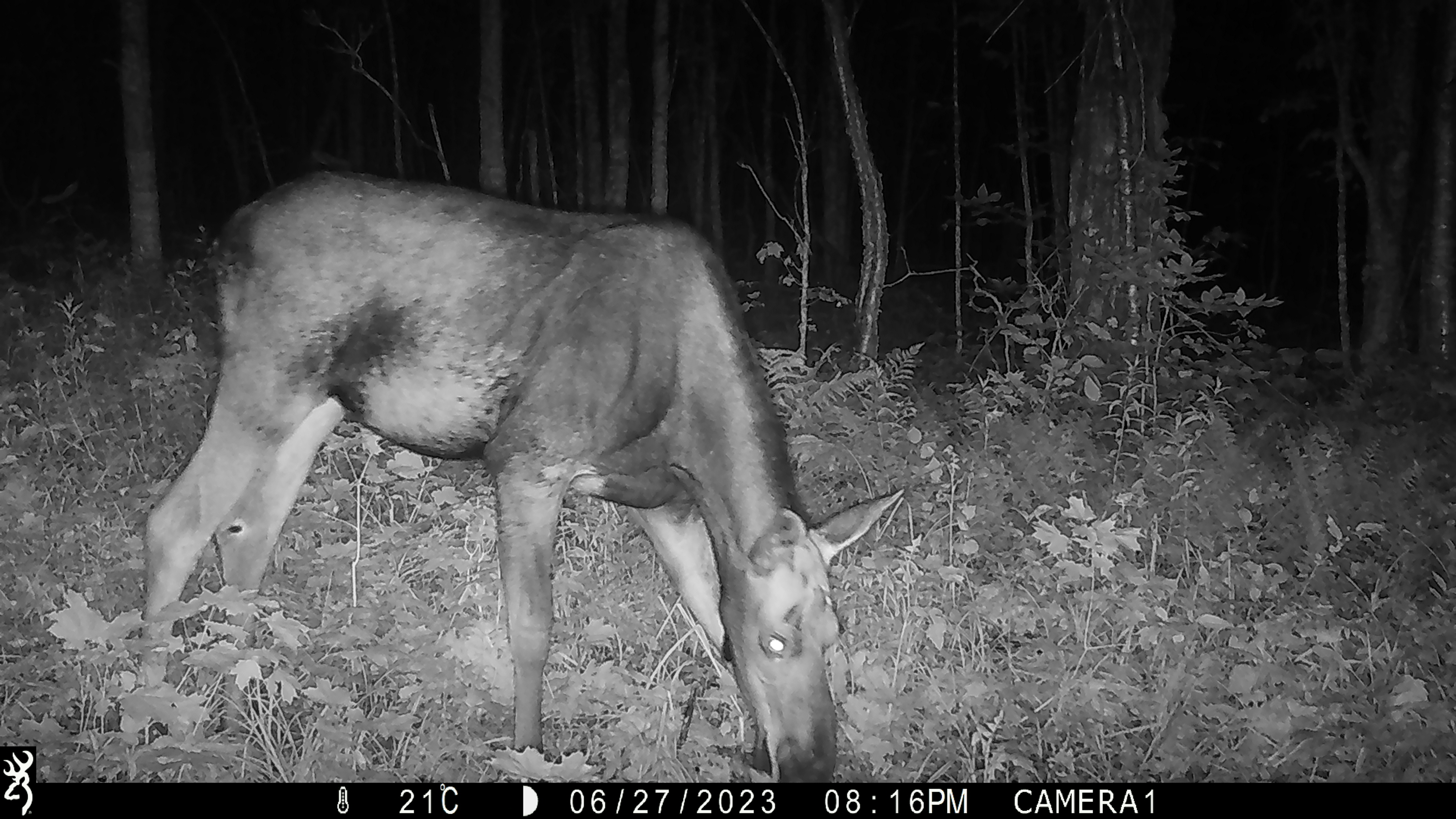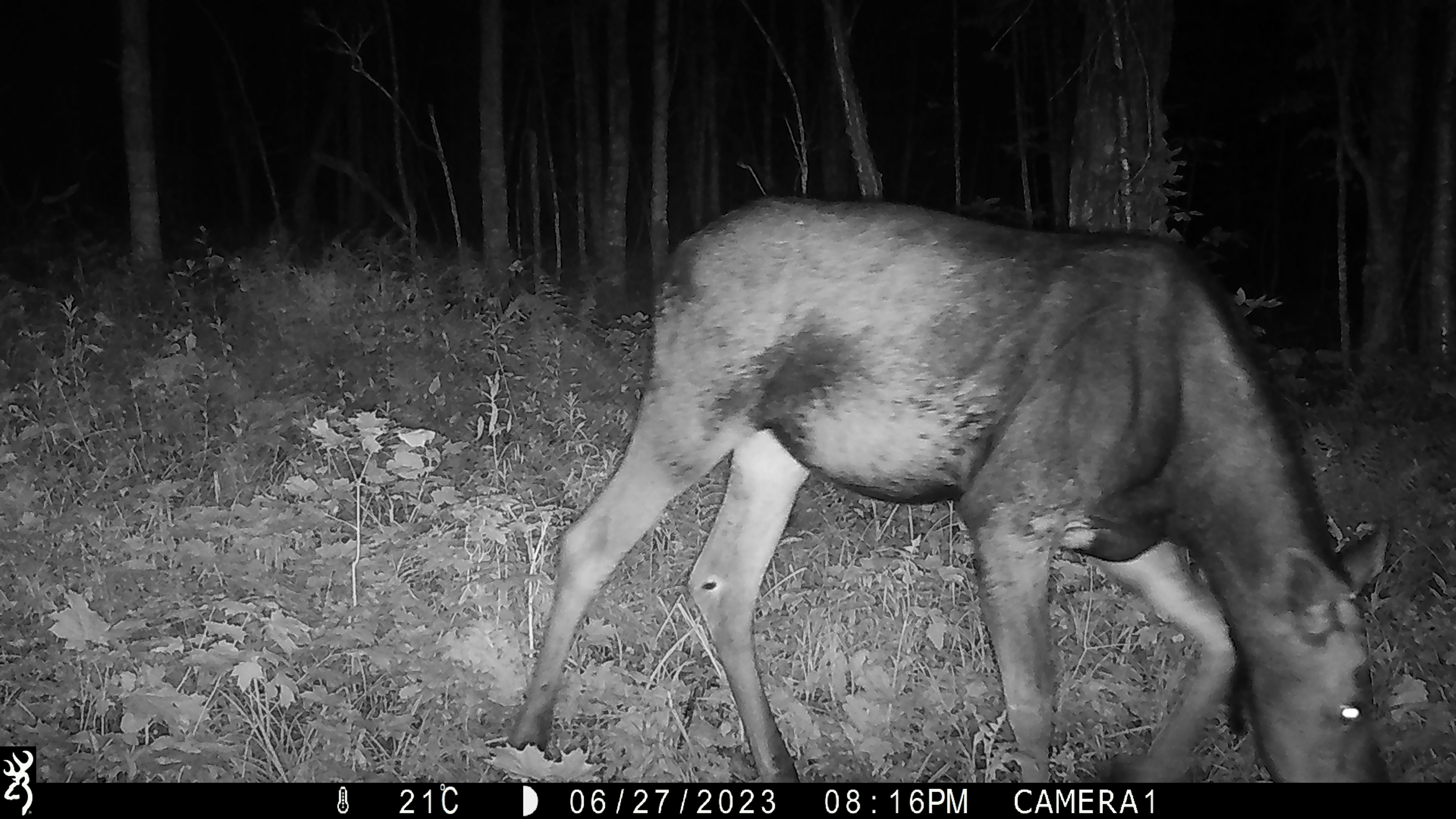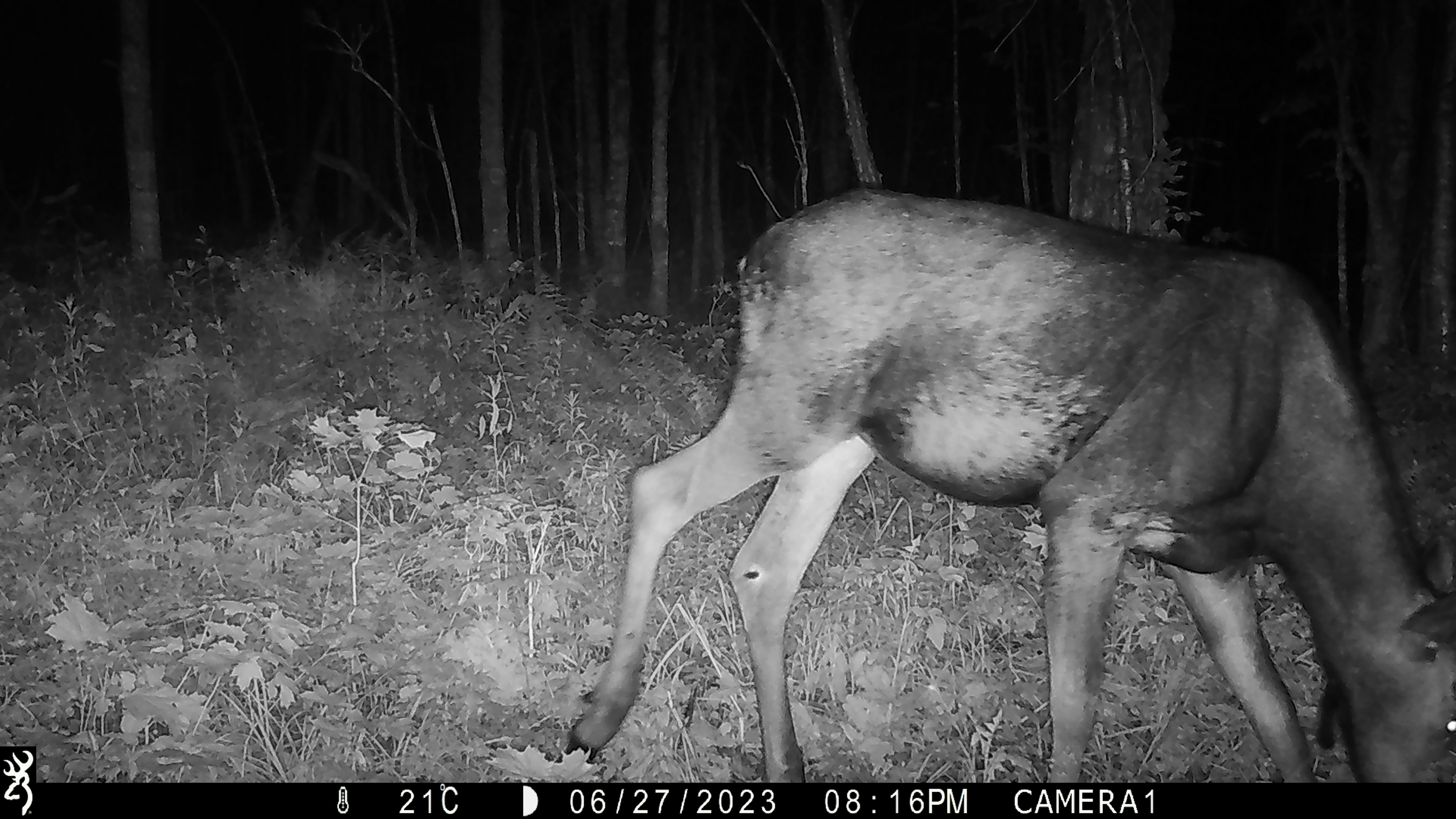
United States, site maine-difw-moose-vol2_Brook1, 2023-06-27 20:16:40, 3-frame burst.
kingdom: Animalia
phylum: Chordata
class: Mammalia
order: Artiodactyla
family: Cervidae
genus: Alces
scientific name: Alces alces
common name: moose